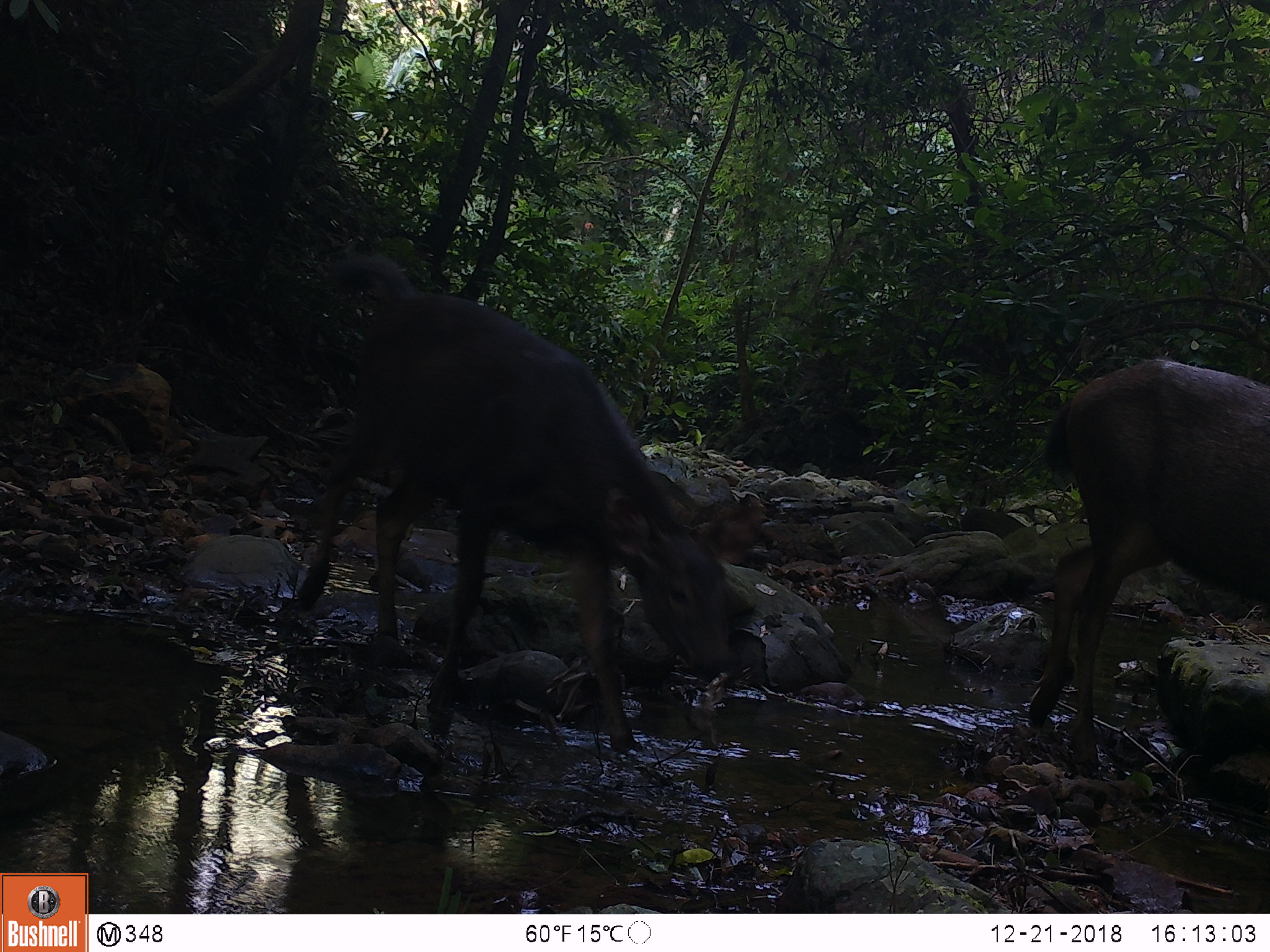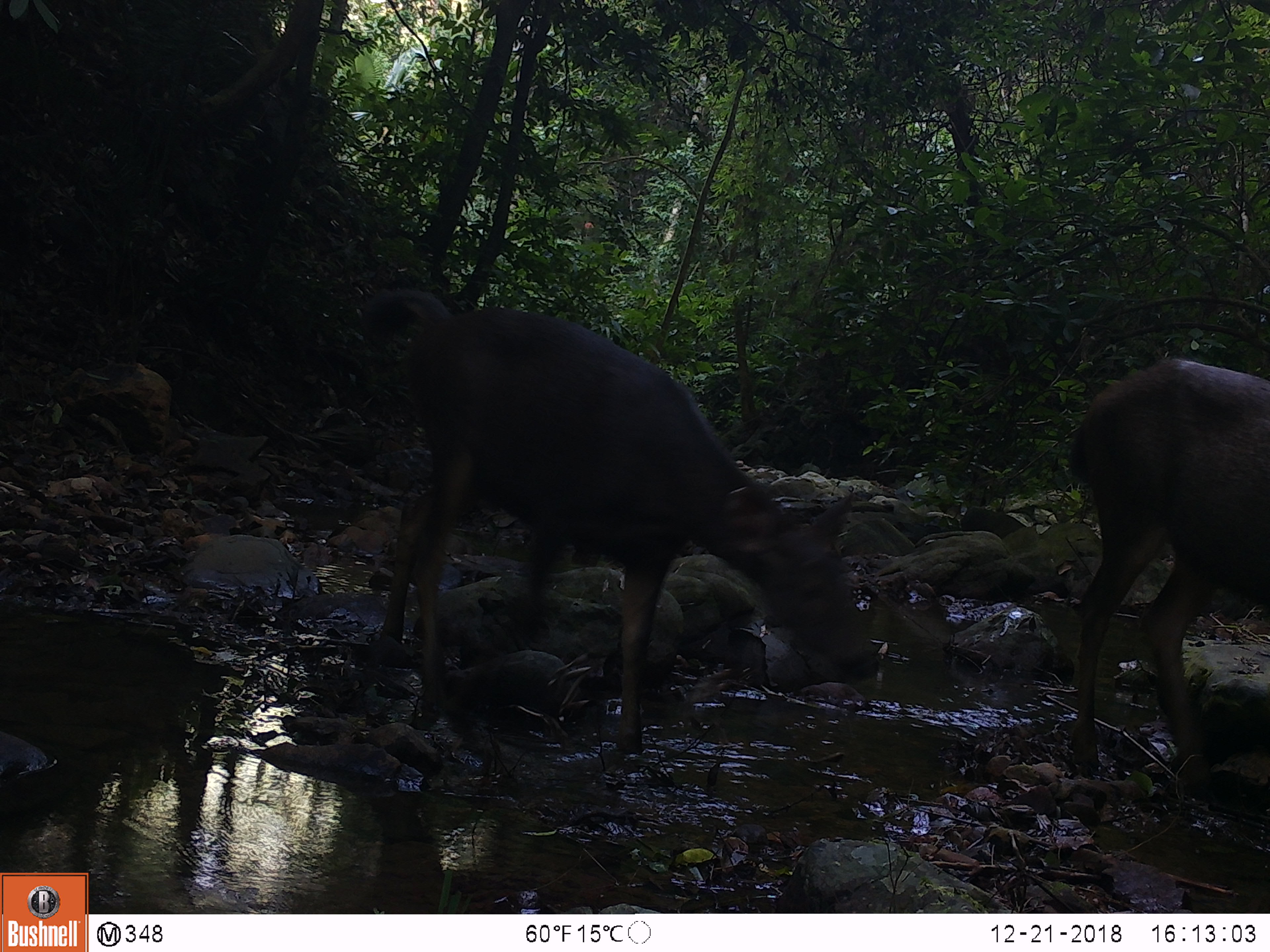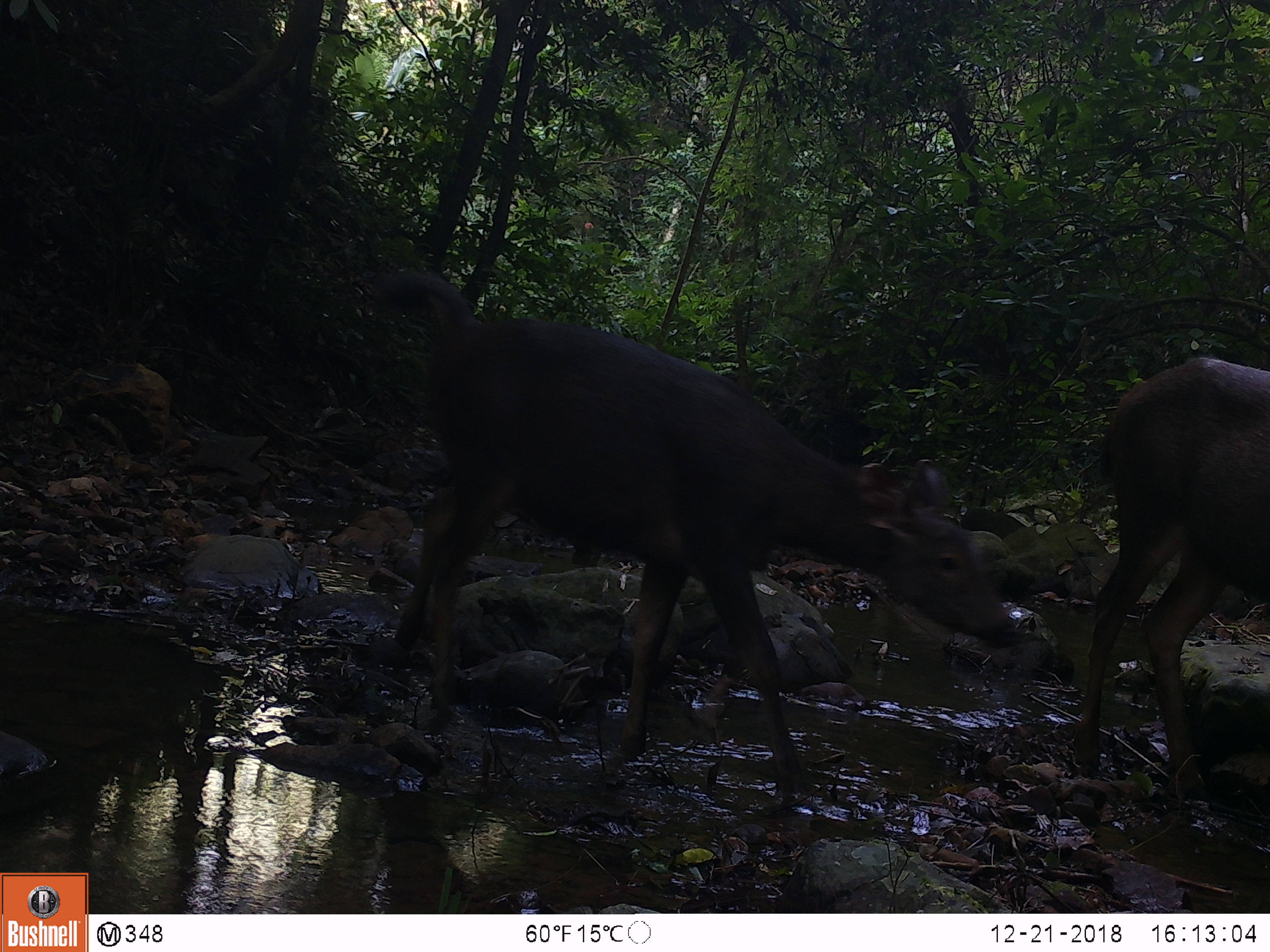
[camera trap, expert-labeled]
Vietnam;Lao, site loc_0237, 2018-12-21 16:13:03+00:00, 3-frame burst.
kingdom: Animalia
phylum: Chordata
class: Mammalia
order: Artiodactyla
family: Cervidae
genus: Rusa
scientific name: Rusa unicolor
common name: sambar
Sambar (Rusa unicolor). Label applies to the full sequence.